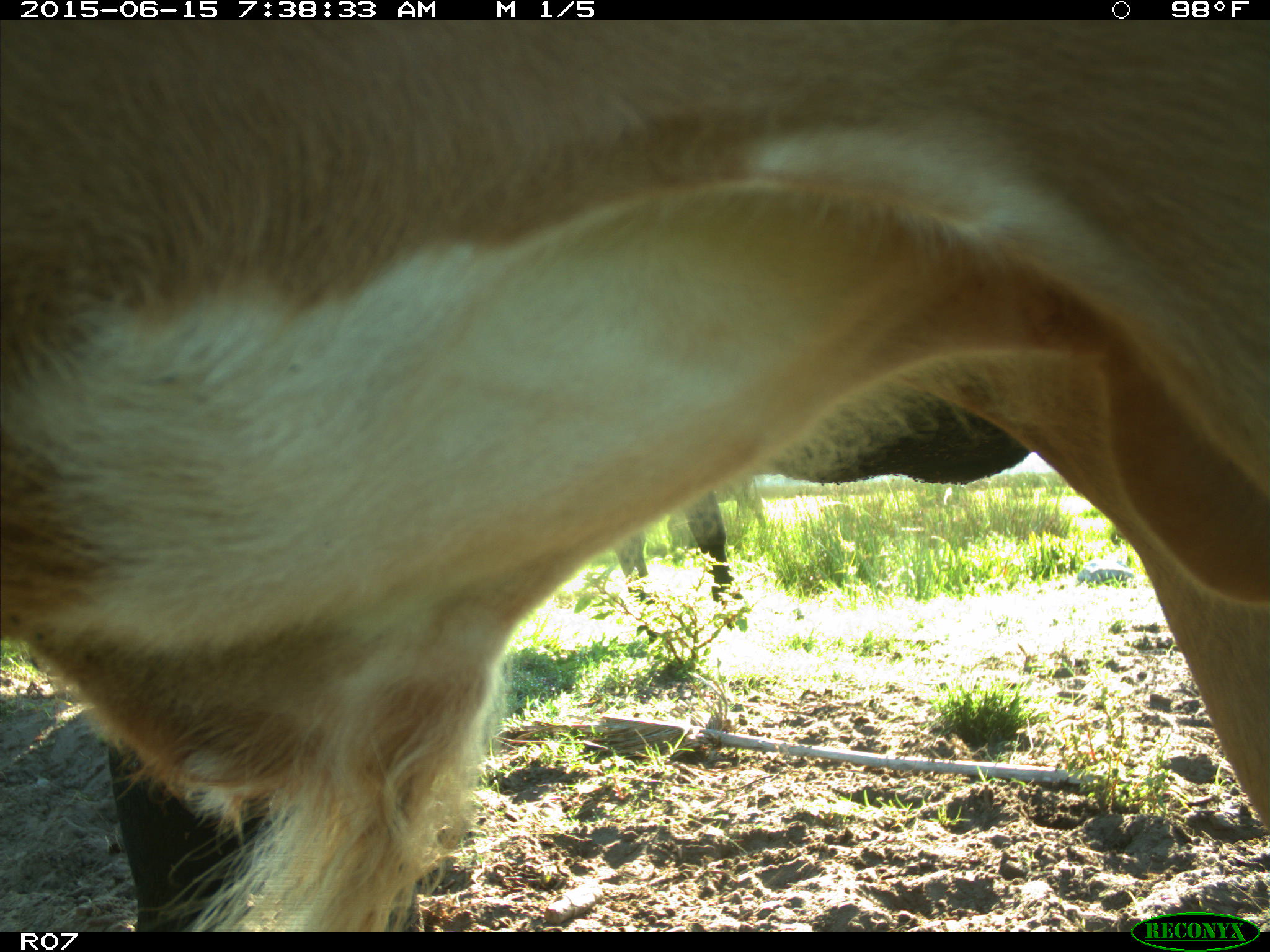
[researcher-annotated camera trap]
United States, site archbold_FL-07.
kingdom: Animalia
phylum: Chordata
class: Mammalia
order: Artiodactyla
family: Bovidae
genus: Bos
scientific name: Bos taurus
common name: domestic cow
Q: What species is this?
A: Bos taurus (domestic cow).